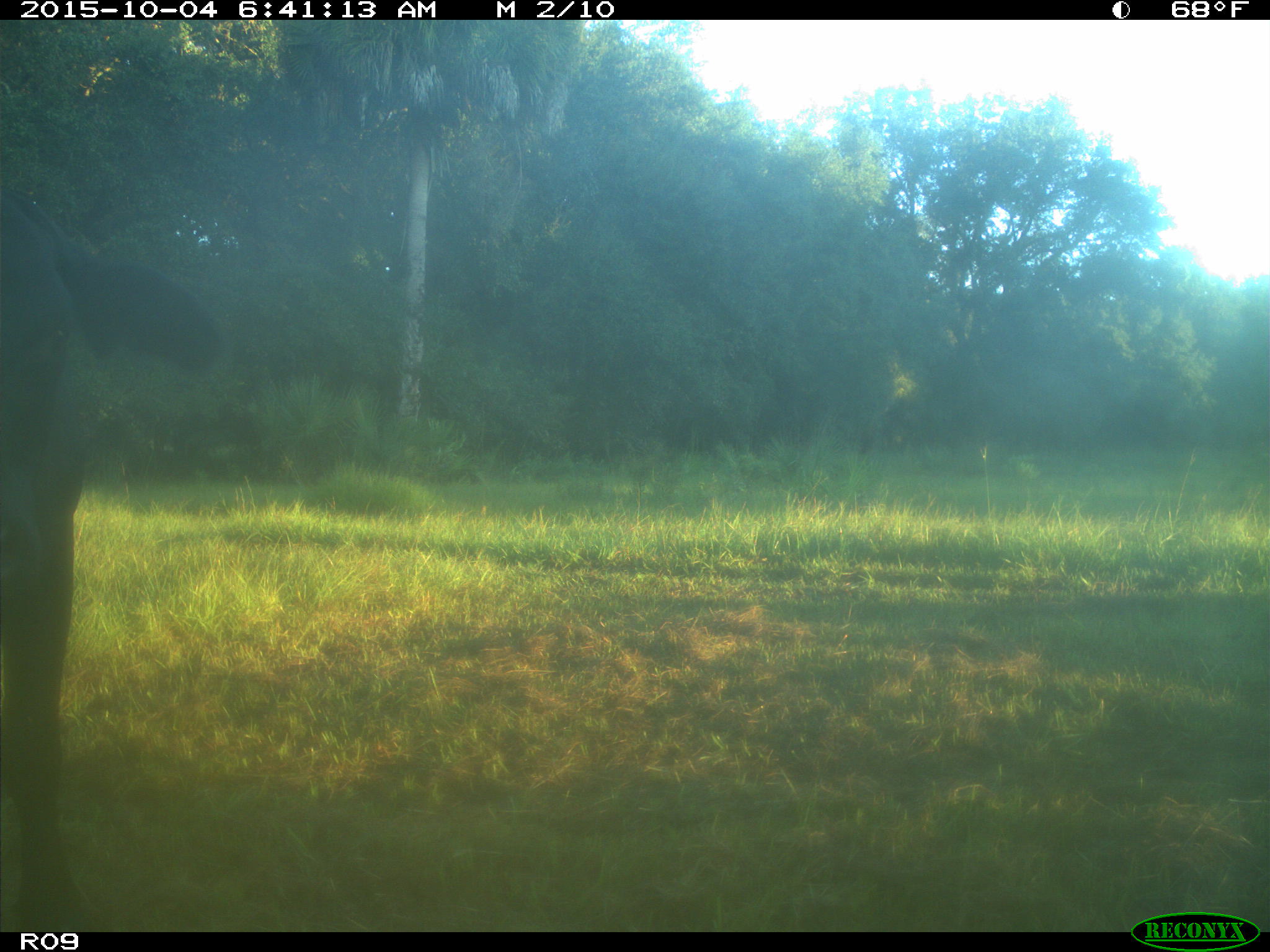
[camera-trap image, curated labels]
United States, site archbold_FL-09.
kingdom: Animalia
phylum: Chordata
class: Mammalia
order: Artiodactyla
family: Bovidae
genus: Bos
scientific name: Bos taurus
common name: domestic cow